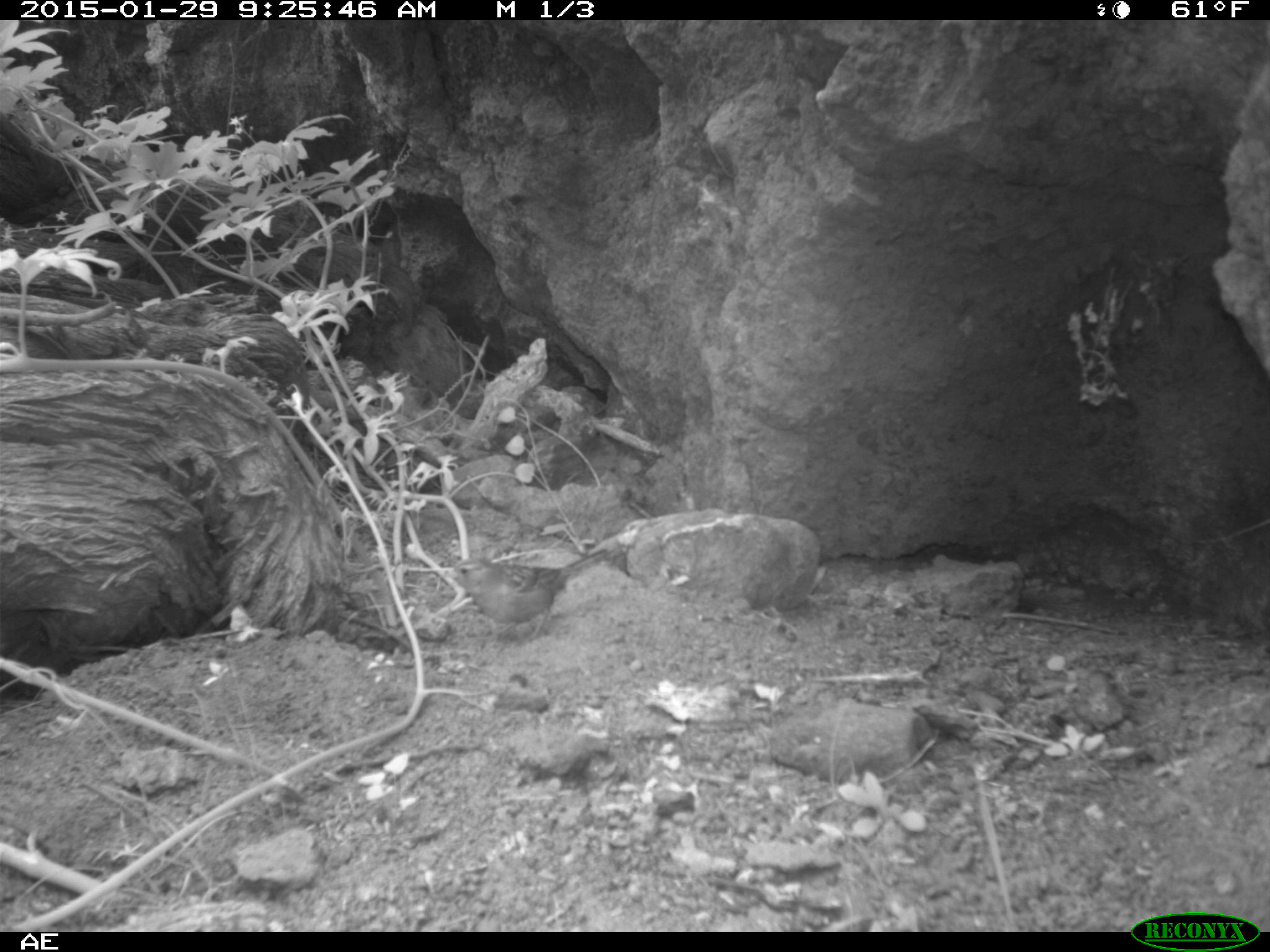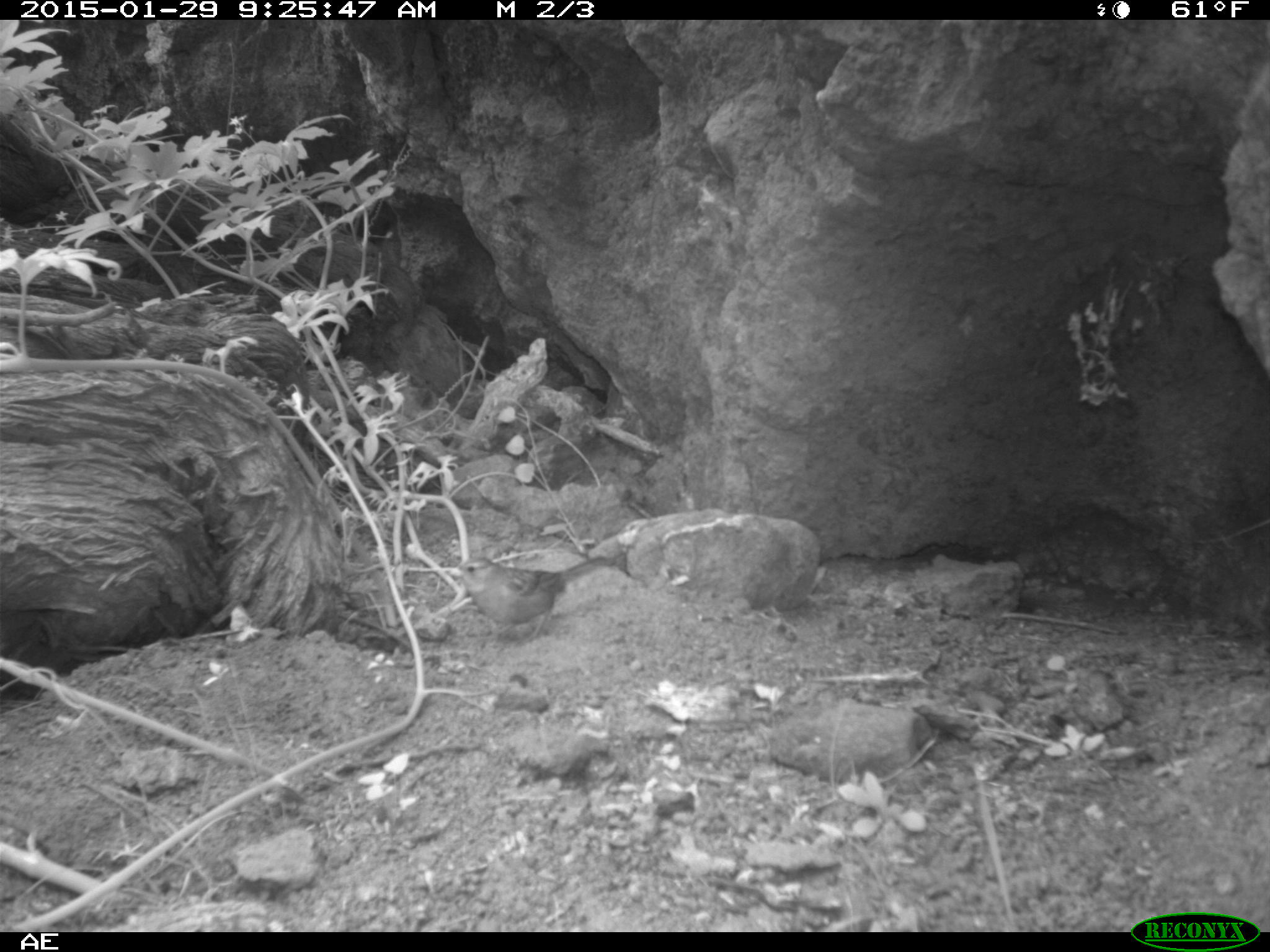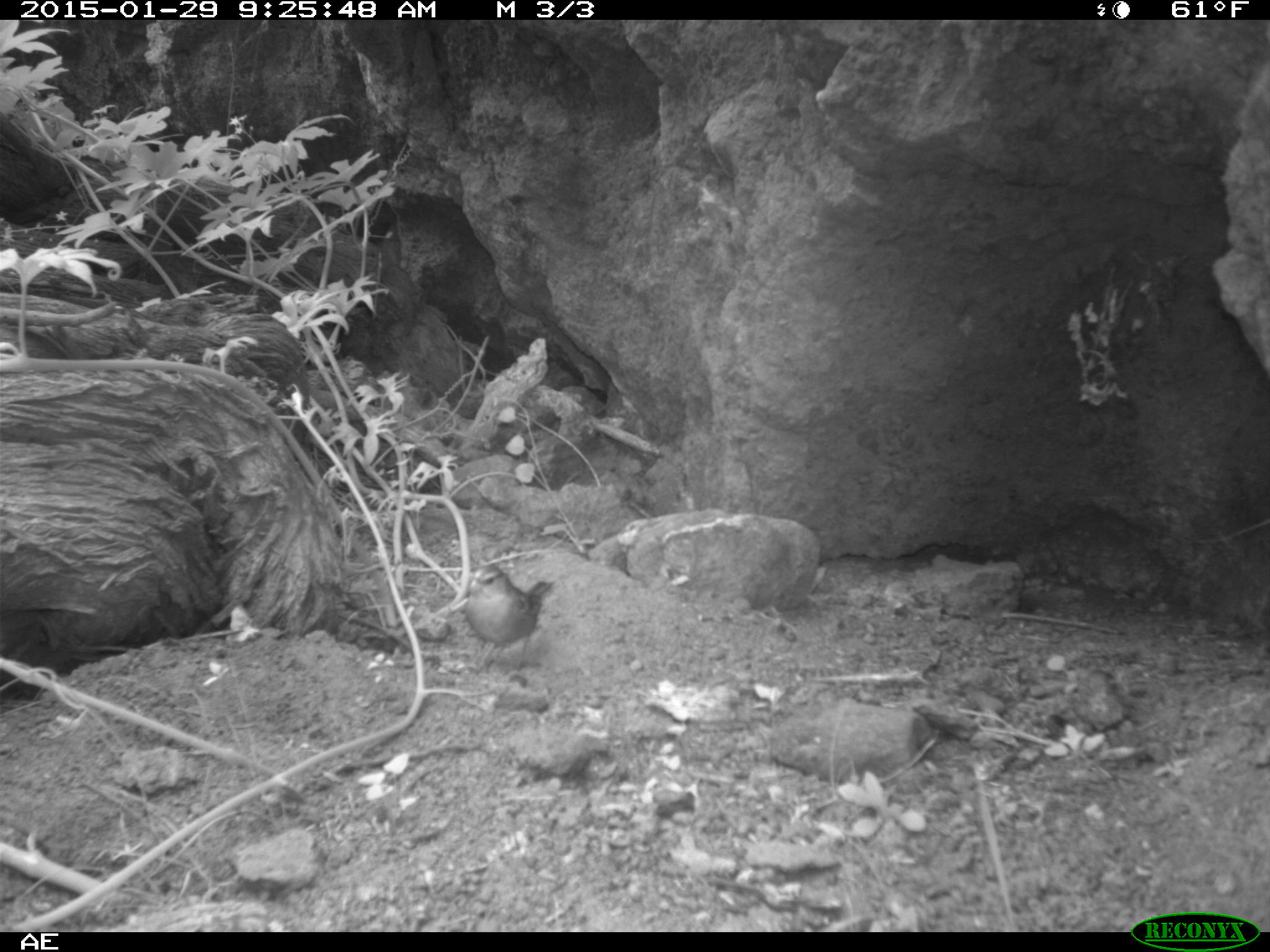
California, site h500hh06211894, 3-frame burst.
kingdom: Animalia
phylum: Chordata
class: Aves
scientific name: Aves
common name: bird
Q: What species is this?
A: Bird (Aves).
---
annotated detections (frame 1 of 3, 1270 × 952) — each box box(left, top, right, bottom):
bird: box(443, 547, 610, 644)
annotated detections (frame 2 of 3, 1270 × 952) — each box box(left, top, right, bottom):
bird: box(448, 553, 609, 648)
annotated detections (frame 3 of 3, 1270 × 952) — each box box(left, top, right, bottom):
bird: box(463, 565, 555, 677)